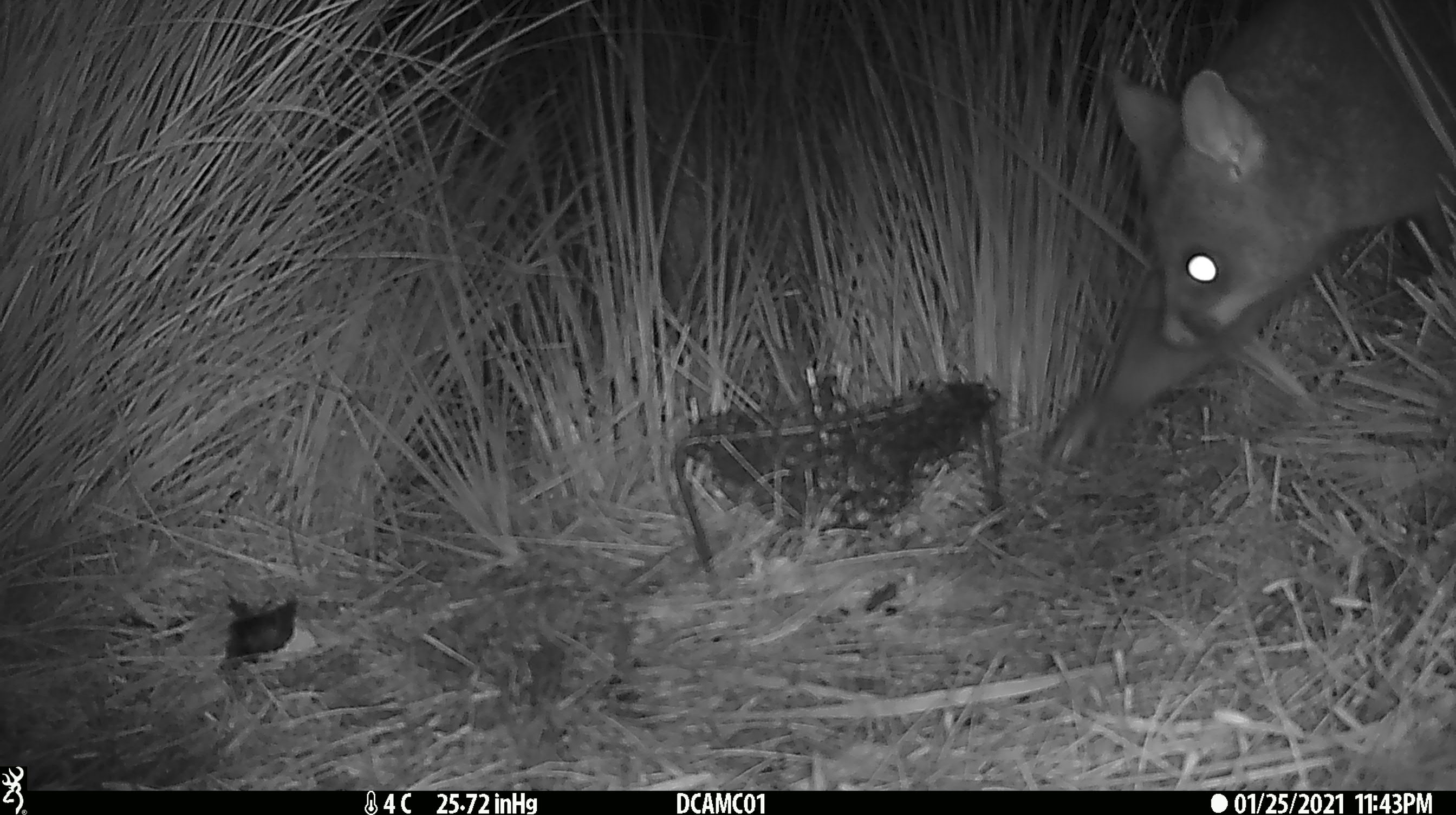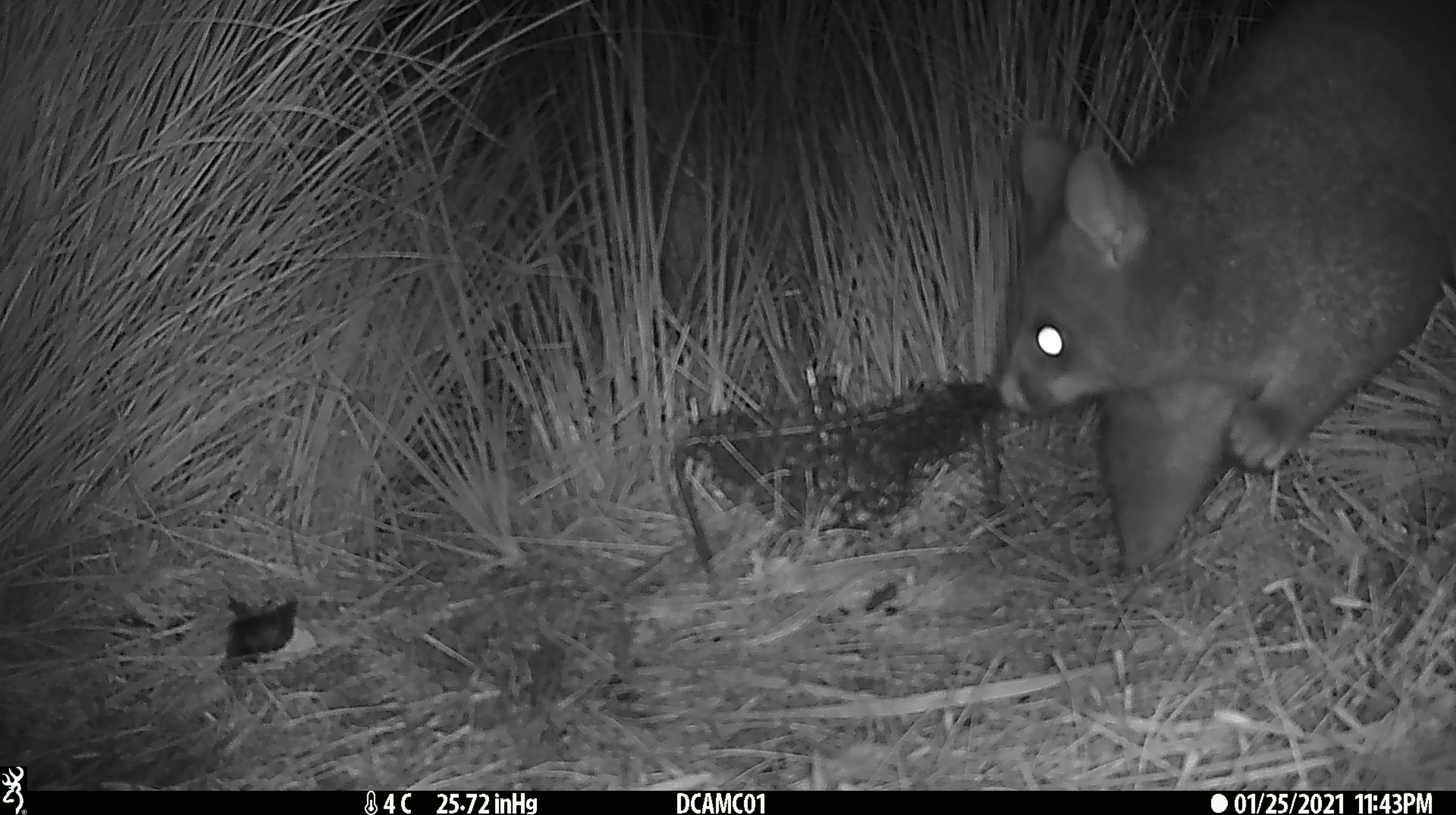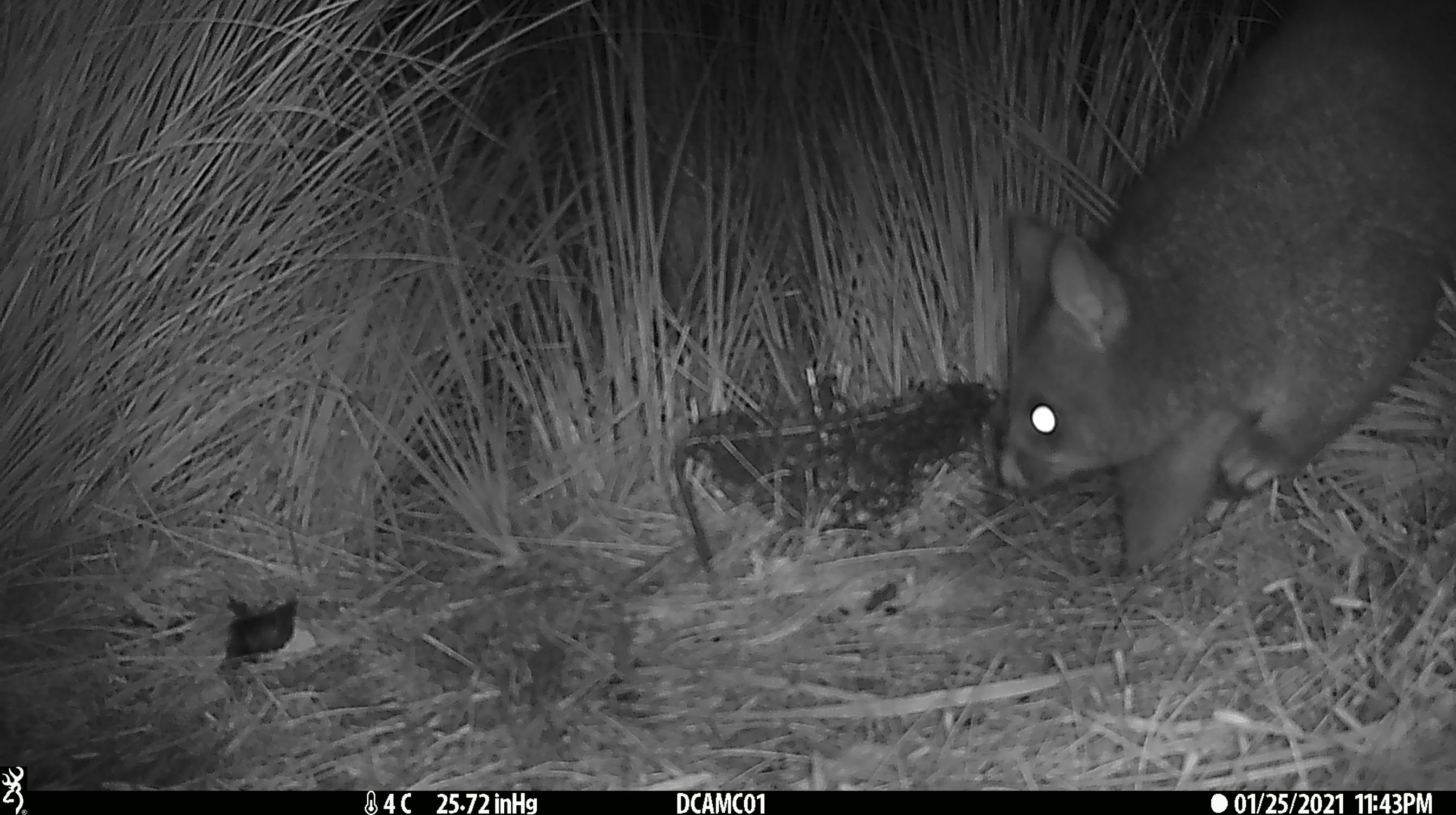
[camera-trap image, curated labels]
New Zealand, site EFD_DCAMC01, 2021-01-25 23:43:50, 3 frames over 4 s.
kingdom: Animalia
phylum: Chordata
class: Mammalia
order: Diprotodontia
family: Phalangeridae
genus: Trichosurus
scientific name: Trichosurus vulpecula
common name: common brushtail possum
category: possum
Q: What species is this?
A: Possum (common brushtail possum) (Trichosurus vulpecula).